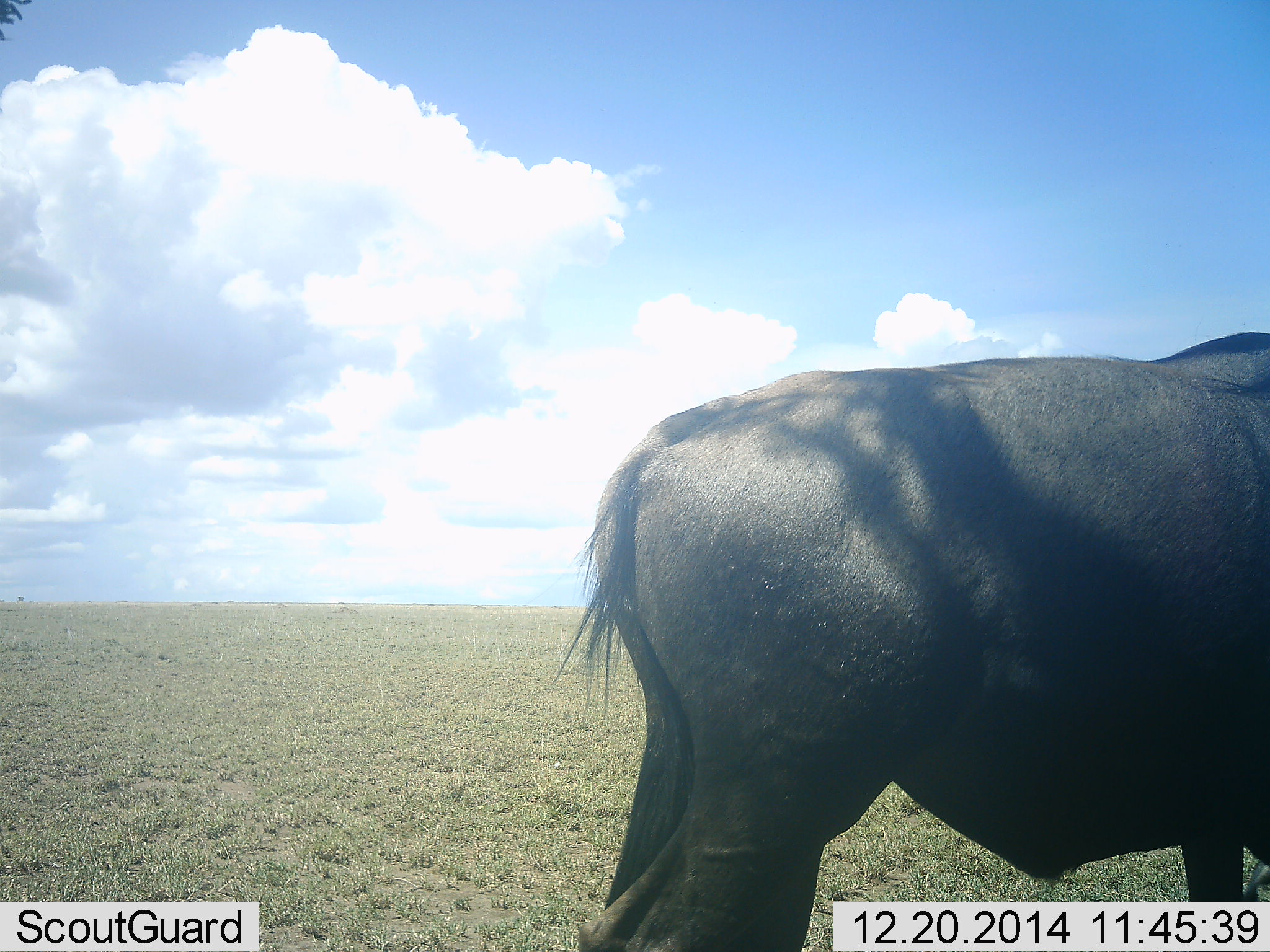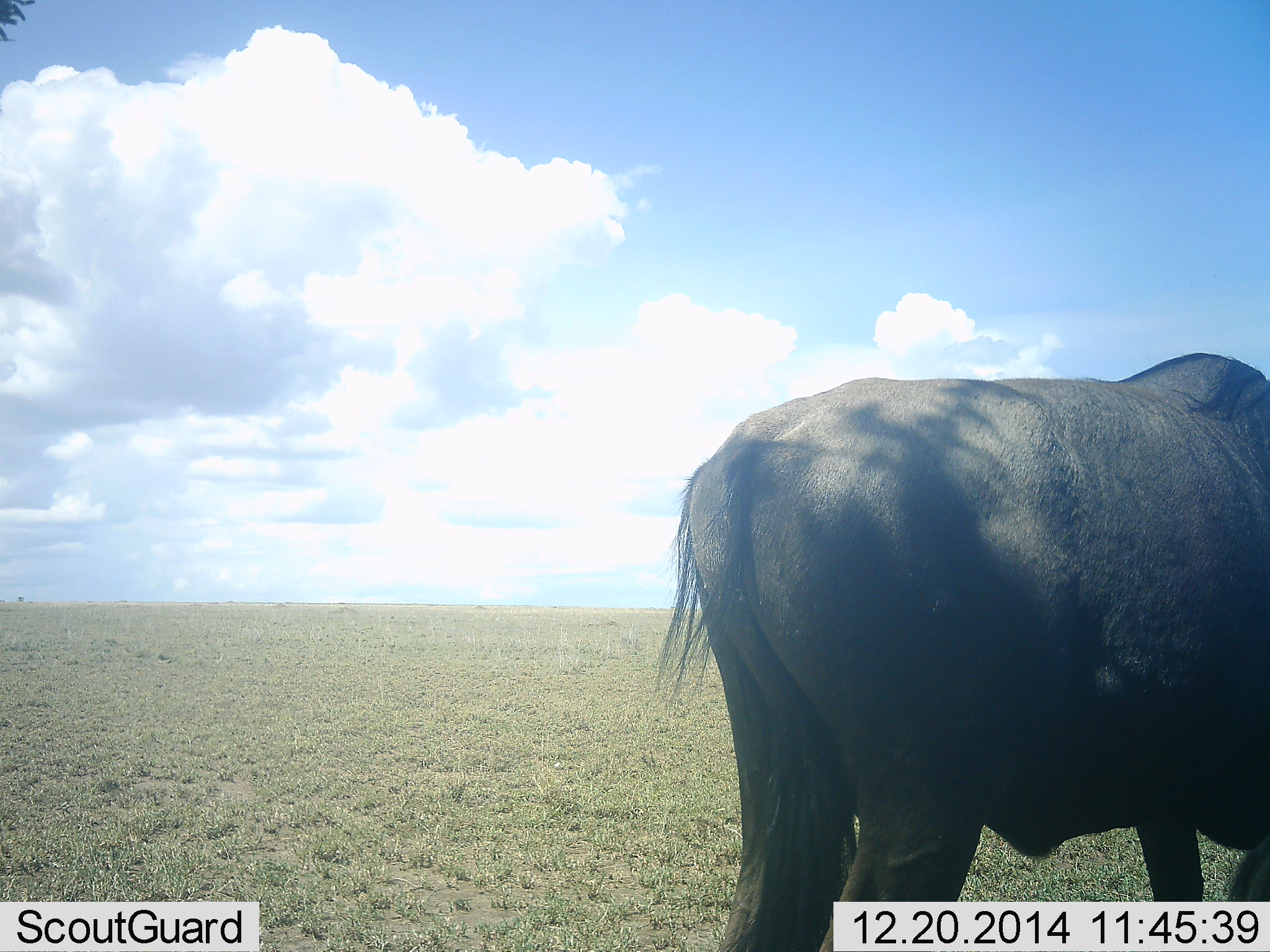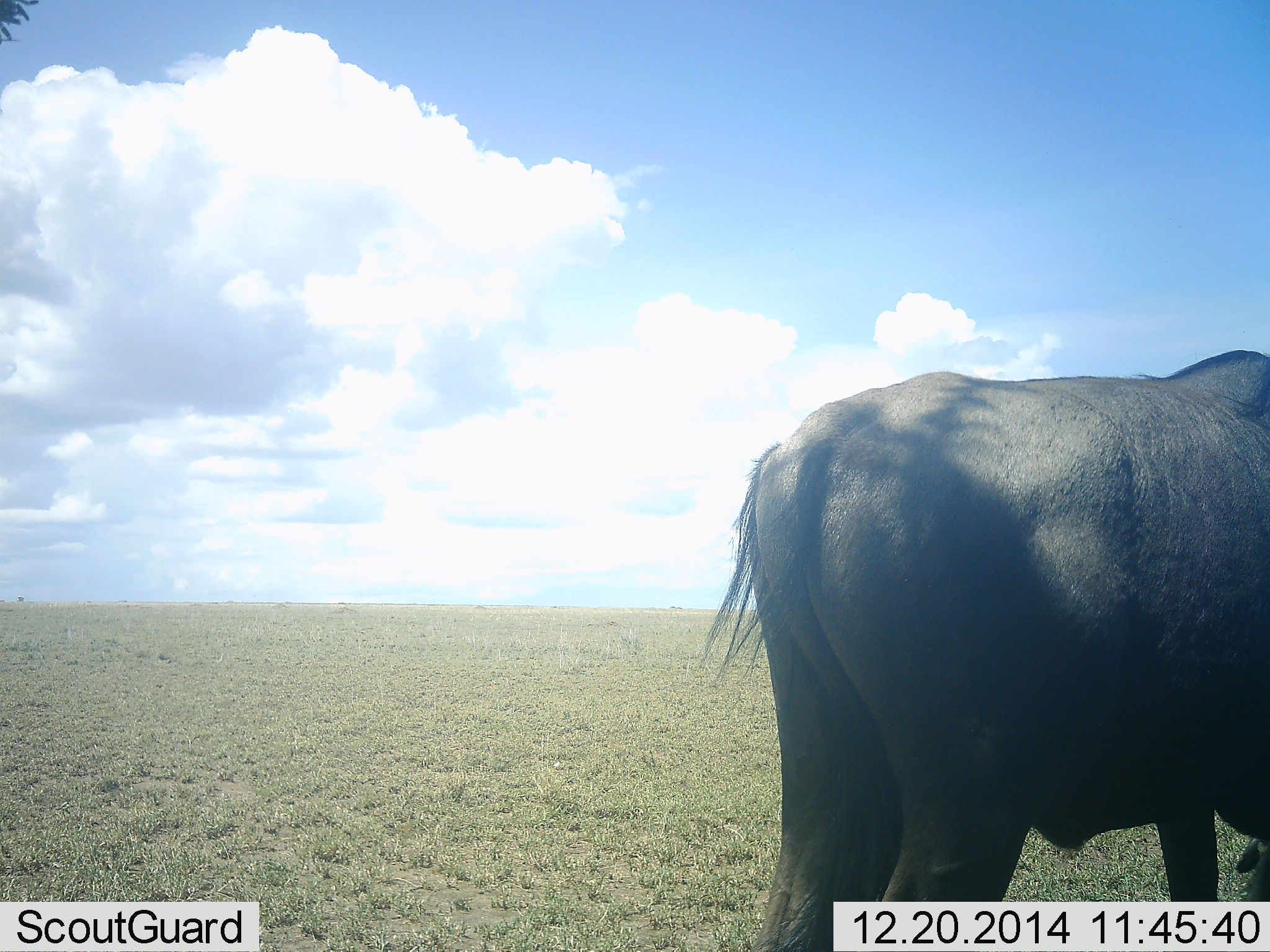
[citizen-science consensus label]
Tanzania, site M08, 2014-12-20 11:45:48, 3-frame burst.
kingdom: Animalia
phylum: Chordata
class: Mammalia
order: Artiodactyla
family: Bovidae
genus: Connochaetes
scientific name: Connochaetes taurinus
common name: blue wildebeest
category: wildebeest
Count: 1.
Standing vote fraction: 70%.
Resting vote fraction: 0%.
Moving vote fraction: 20%.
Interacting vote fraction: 0%.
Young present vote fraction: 0%.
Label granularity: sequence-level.